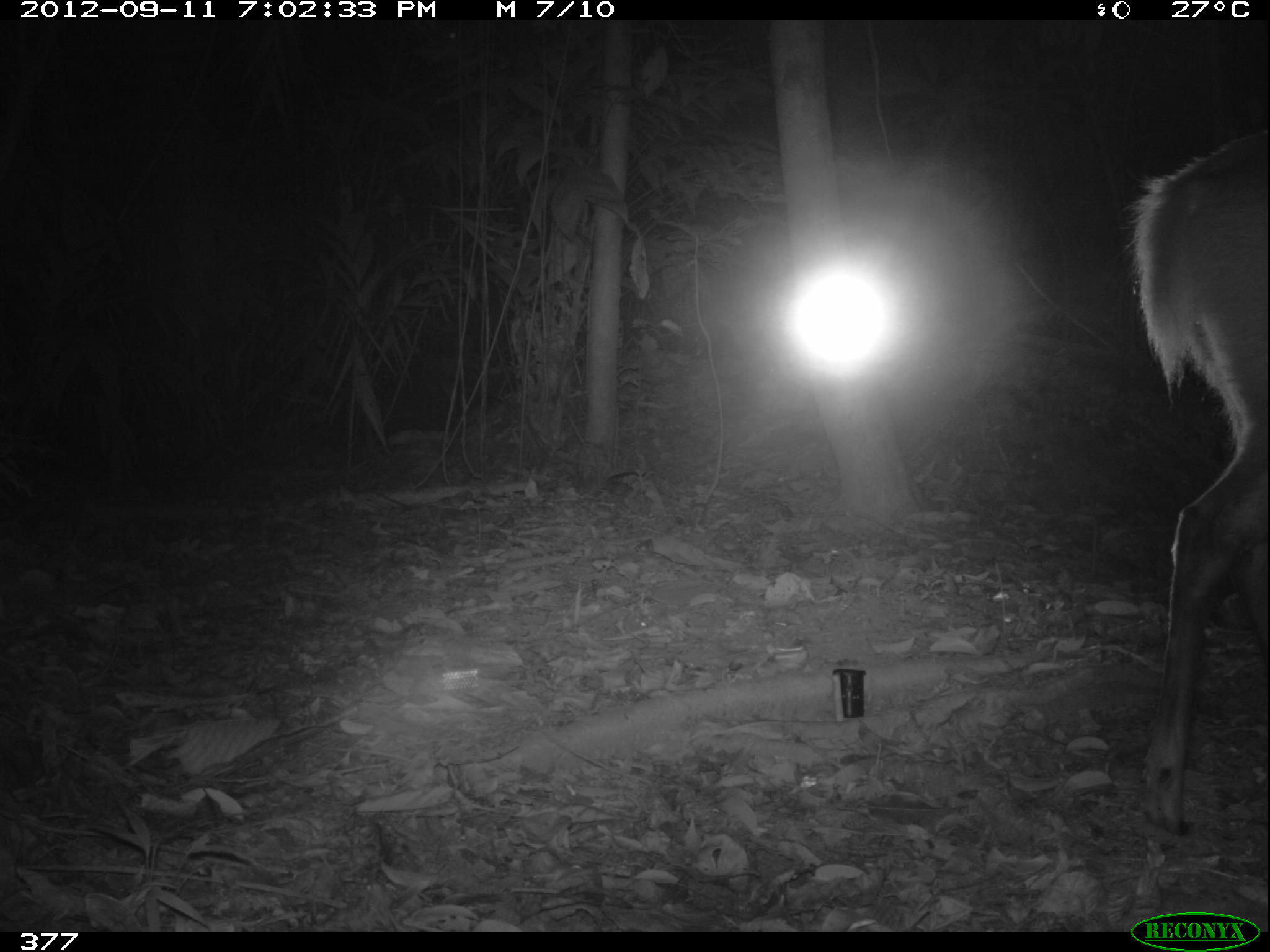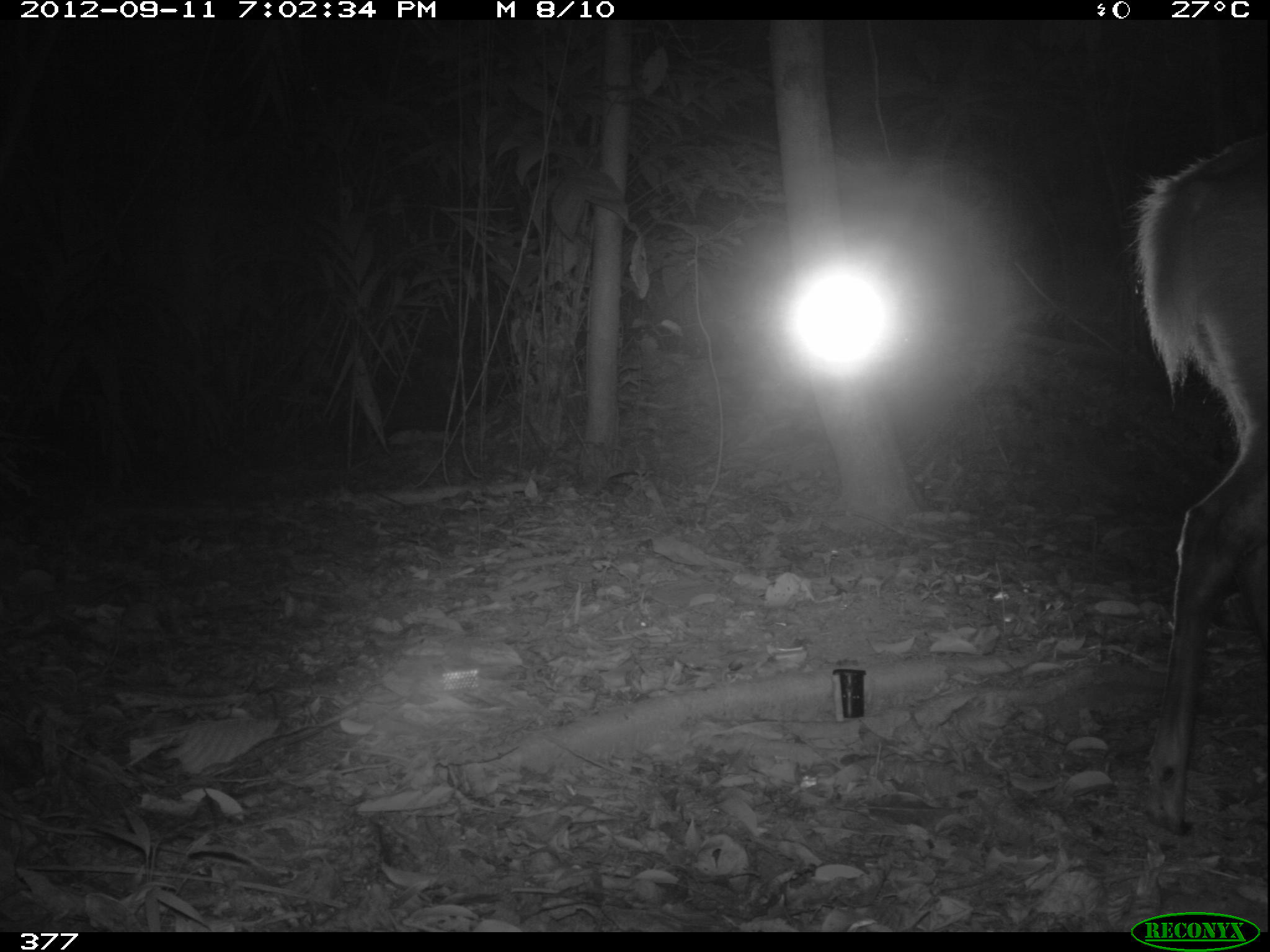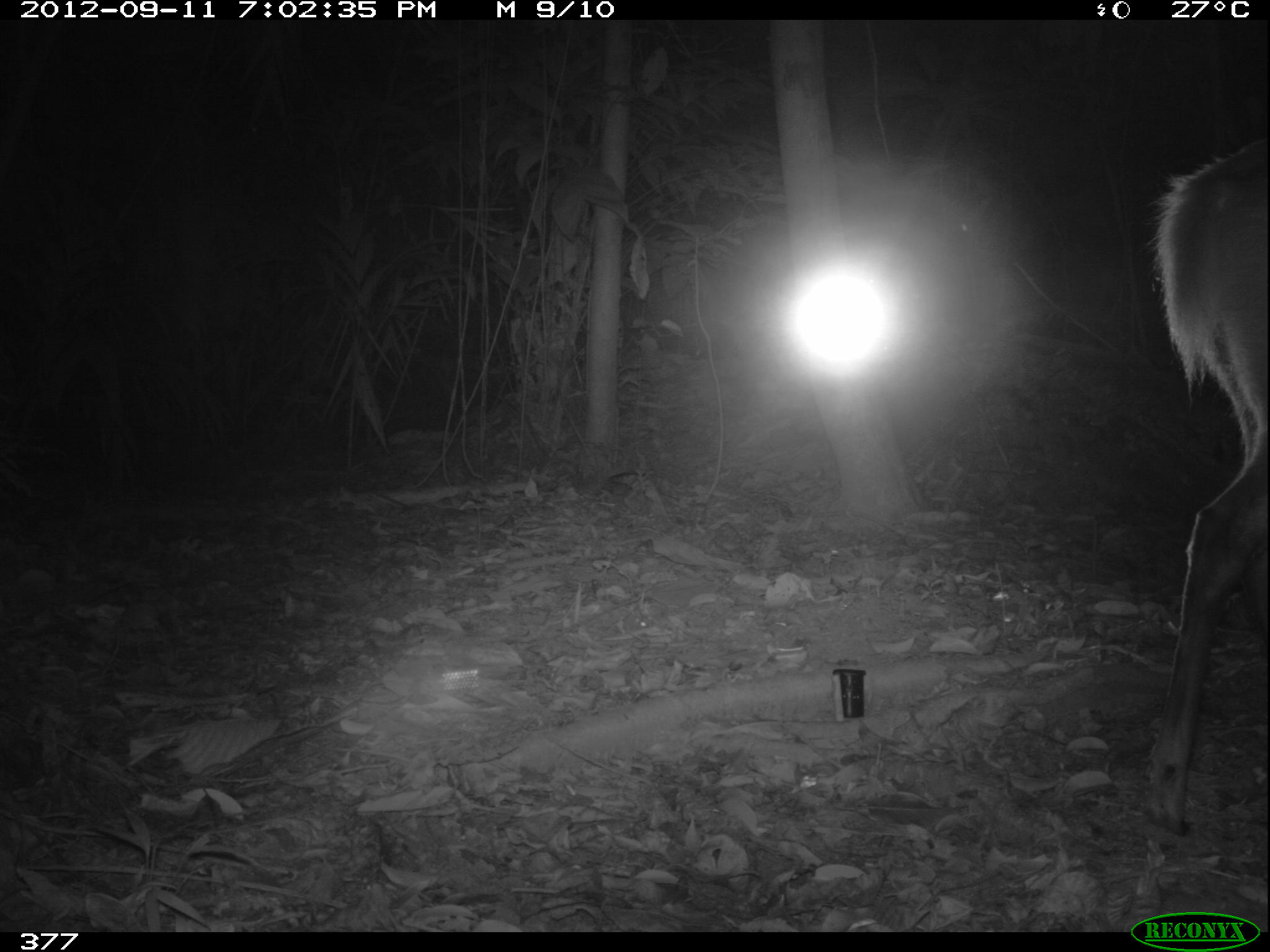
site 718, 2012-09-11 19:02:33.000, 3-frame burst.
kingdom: Animalia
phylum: Chordata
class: Mammalia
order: Artiodactyla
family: Cervidae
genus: Mazama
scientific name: Mazama americana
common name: red brocket